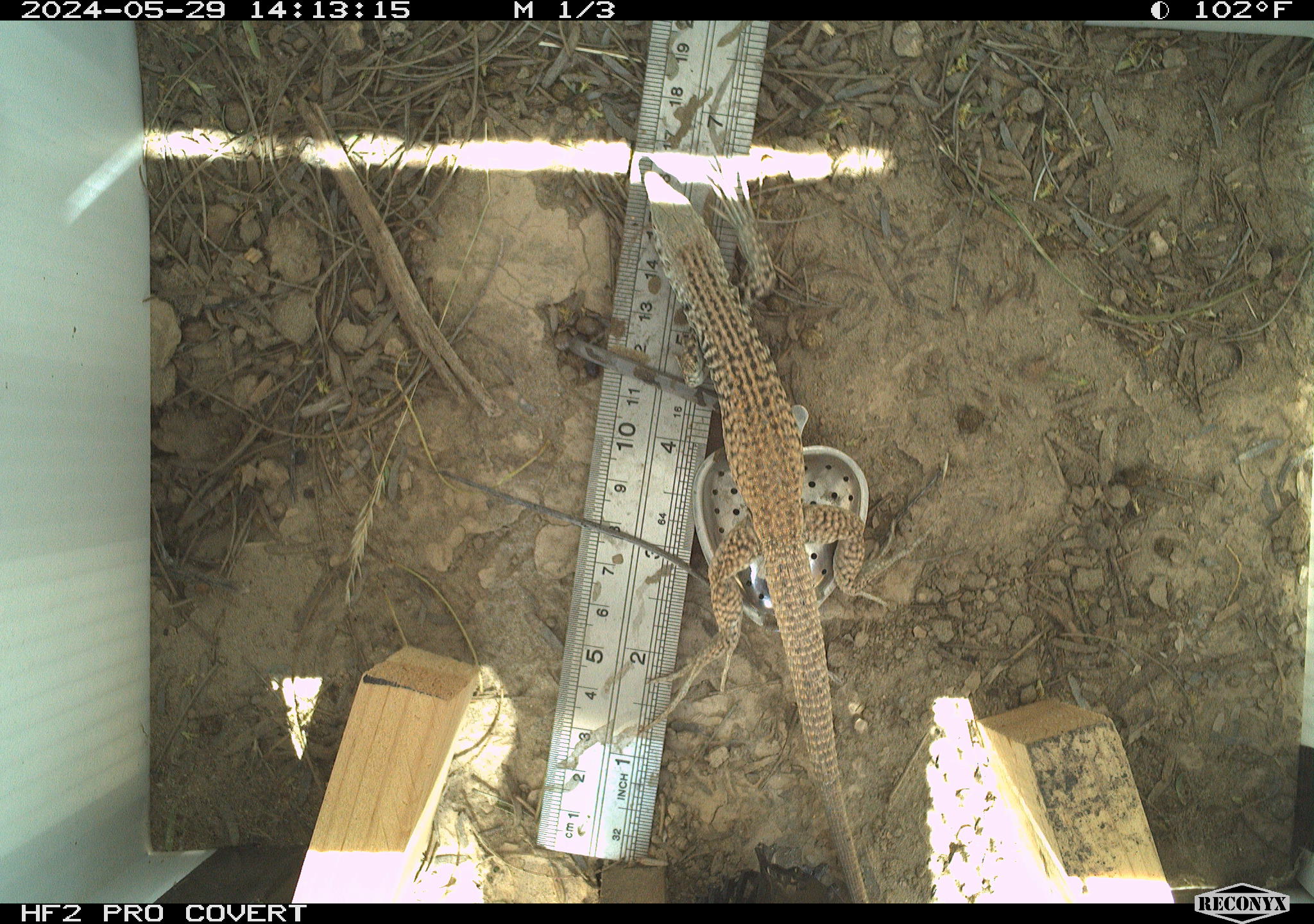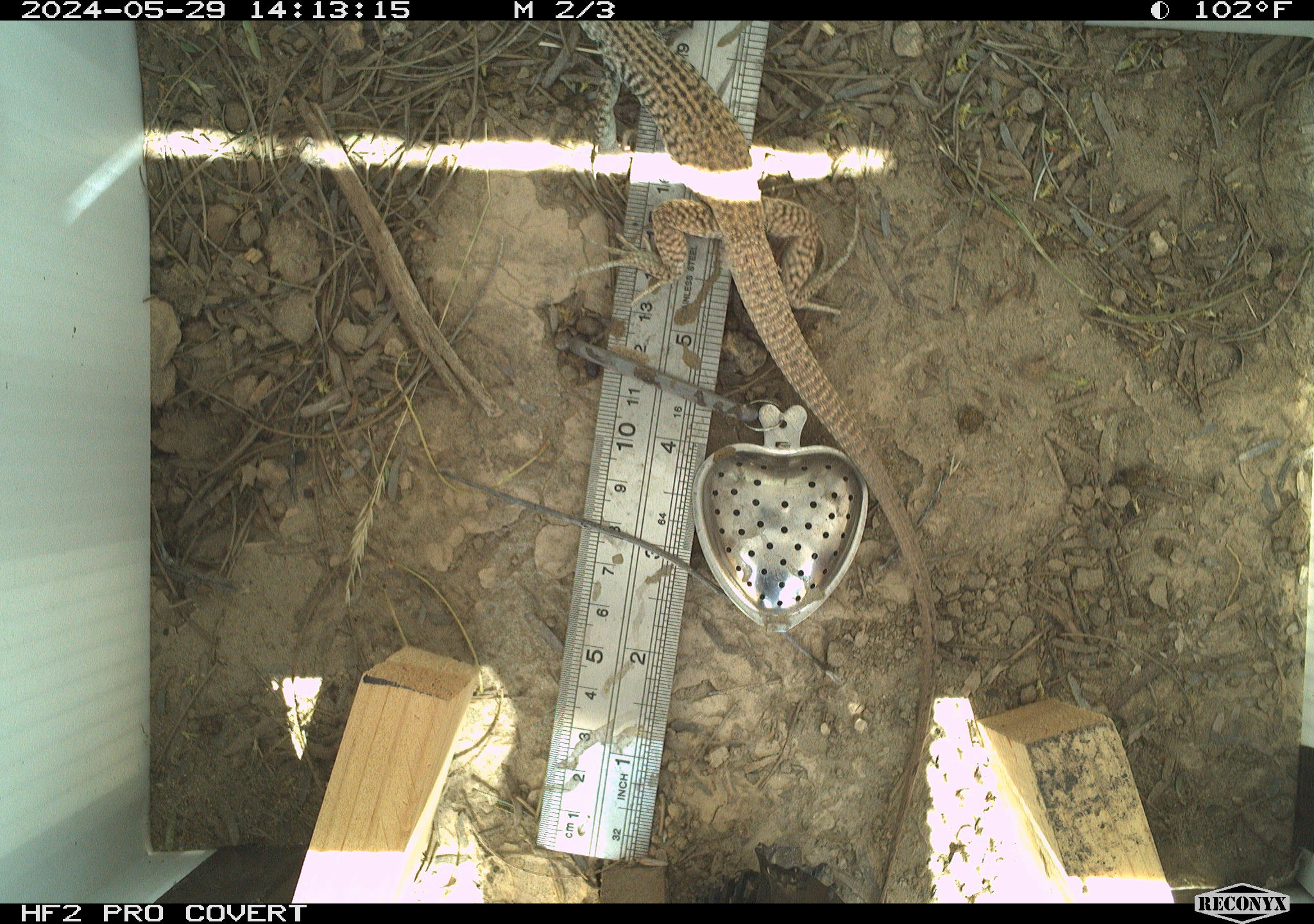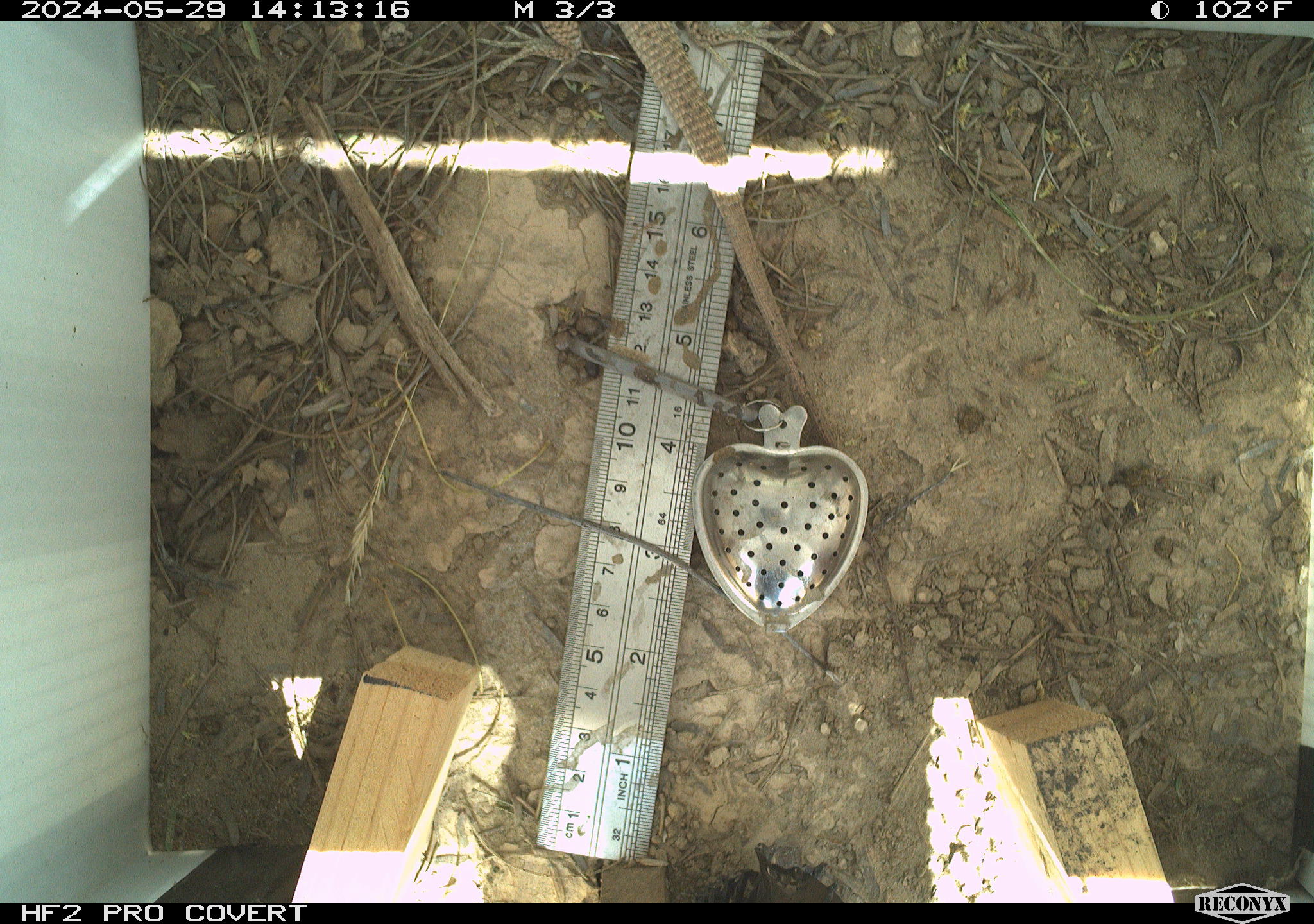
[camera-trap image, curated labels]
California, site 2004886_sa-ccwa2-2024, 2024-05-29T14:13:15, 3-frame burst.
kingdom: Animalia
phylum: Chordata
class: Reptilia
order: Squamata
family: Teiidae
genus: Aspidoscelis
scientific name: Aspidoscelis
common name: whiptail lizards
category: aspidoscelis species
Aspidoscelis species (whiptail lizards) (Aspidoscelis).